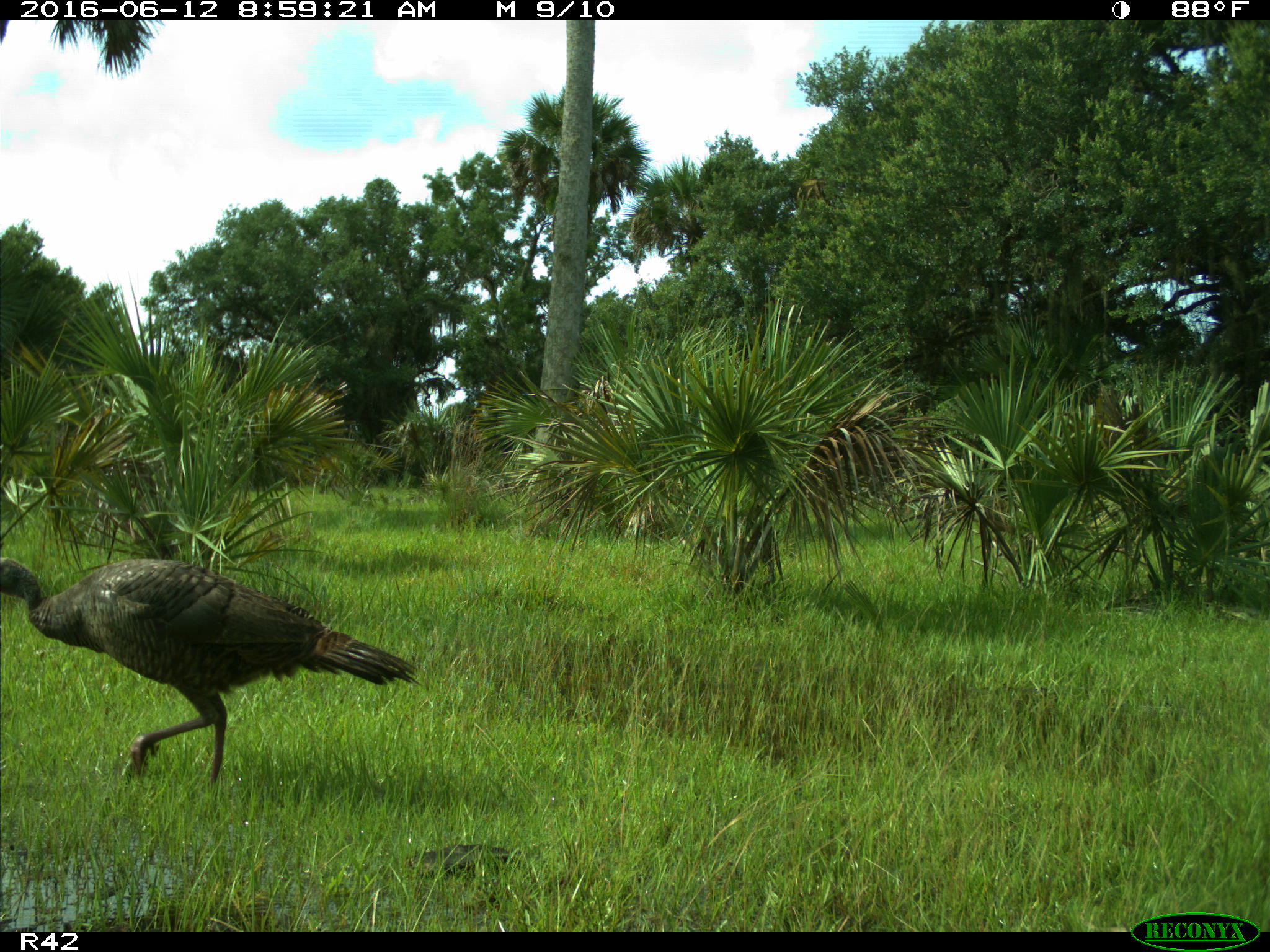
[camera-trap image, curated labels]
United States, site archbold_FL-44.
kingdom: Animalia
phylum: Chordata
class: Aves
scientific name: Aves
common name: birds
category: unidentified bird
Unidentified bird (birds) (Aves).